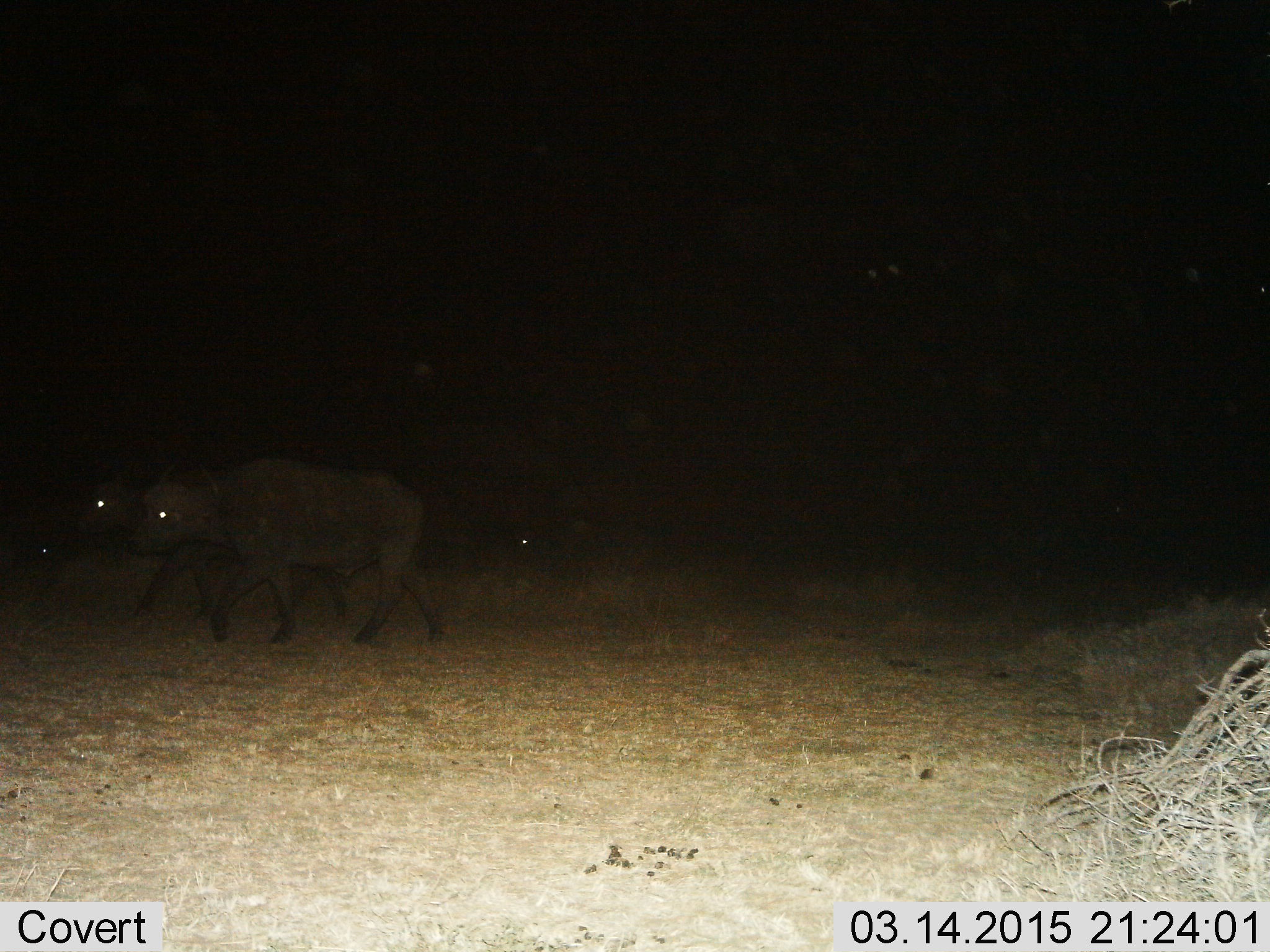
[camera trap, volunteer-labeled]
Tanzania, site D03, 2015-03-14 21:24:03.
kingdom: Animalia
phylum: Chordata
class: Mammalia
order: Artiodactyla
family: Bovidae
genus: Syncerus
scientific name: Syncerus caffer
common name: cape buffalo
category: buffalo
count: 3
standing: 20%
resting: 0%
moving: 100%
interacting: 0%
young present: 20%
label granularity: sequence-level